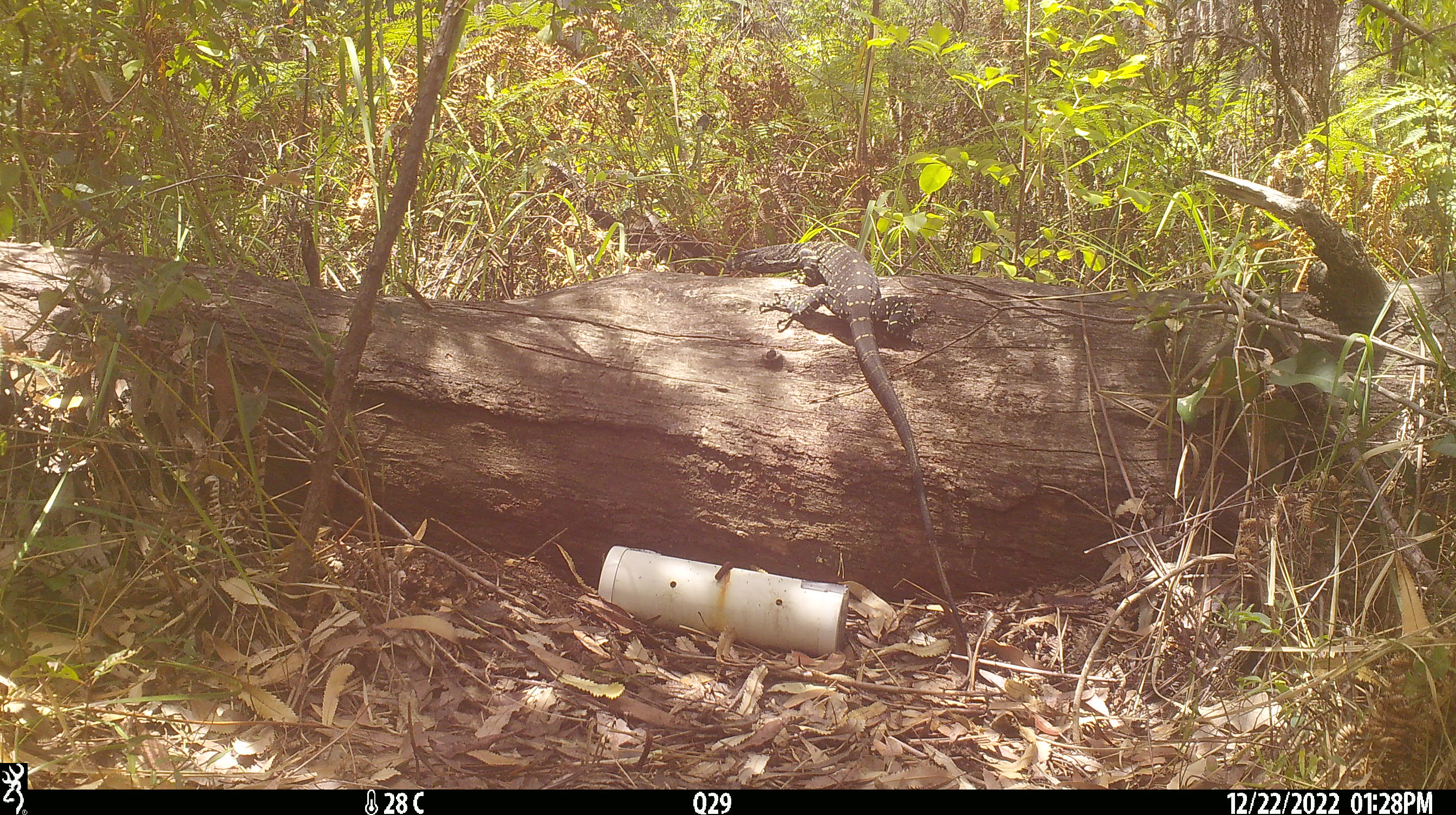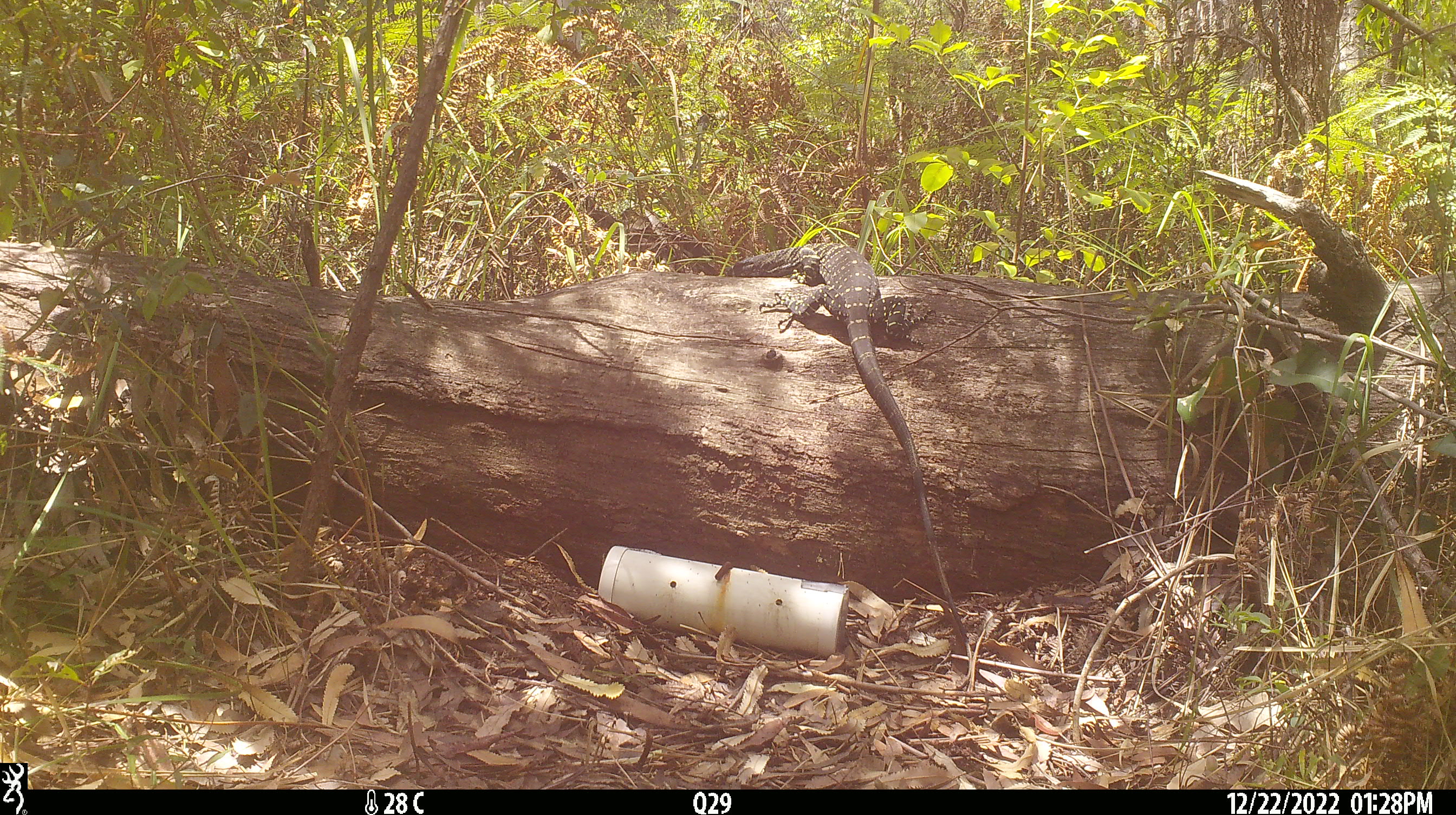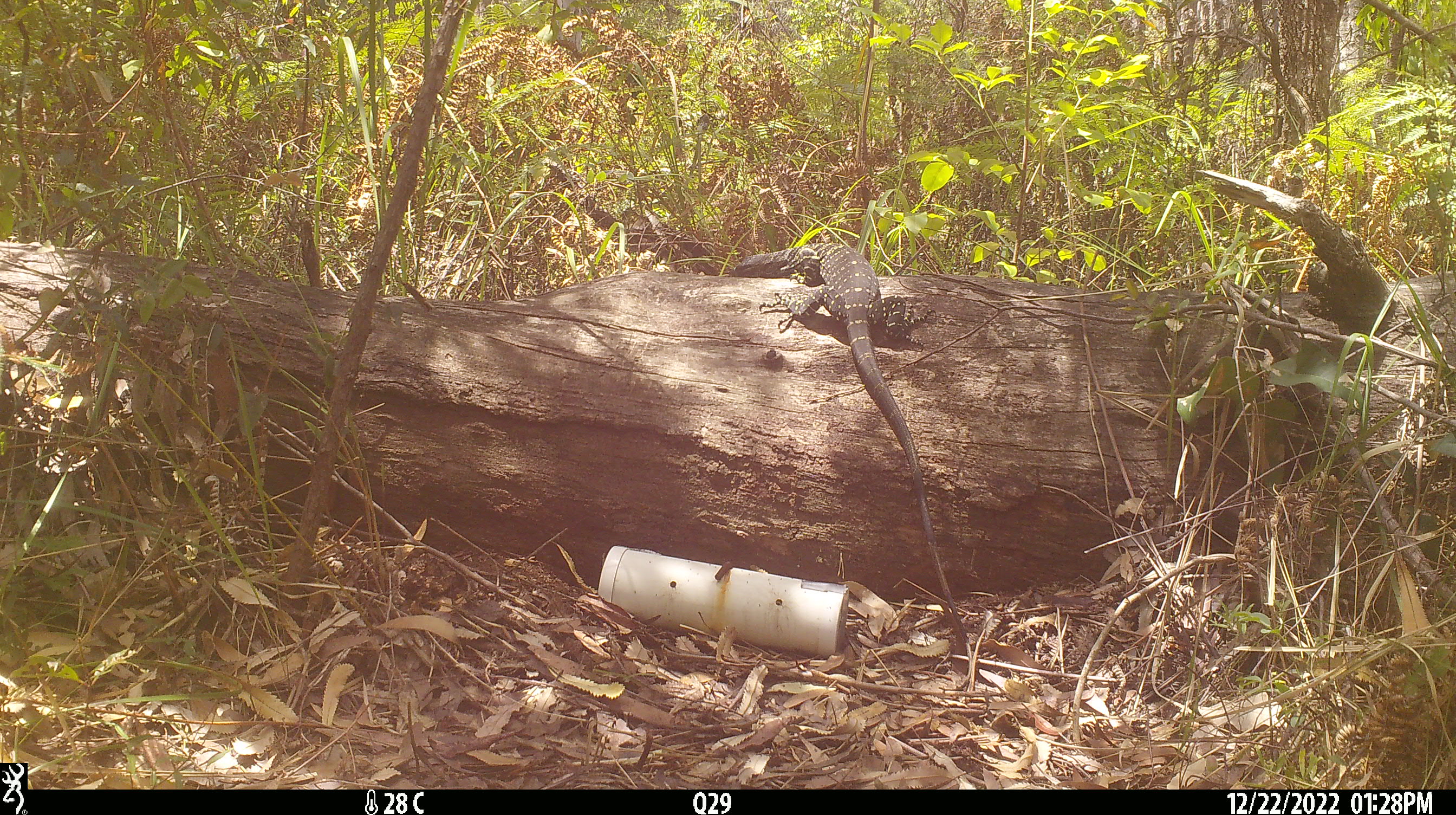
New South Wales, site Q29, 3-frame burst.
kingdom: Animalia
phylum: Chordata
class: Reptilia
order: Squamata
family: Varanidae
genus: Varanus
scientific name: Varanus varius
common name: lace monitor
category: goanna